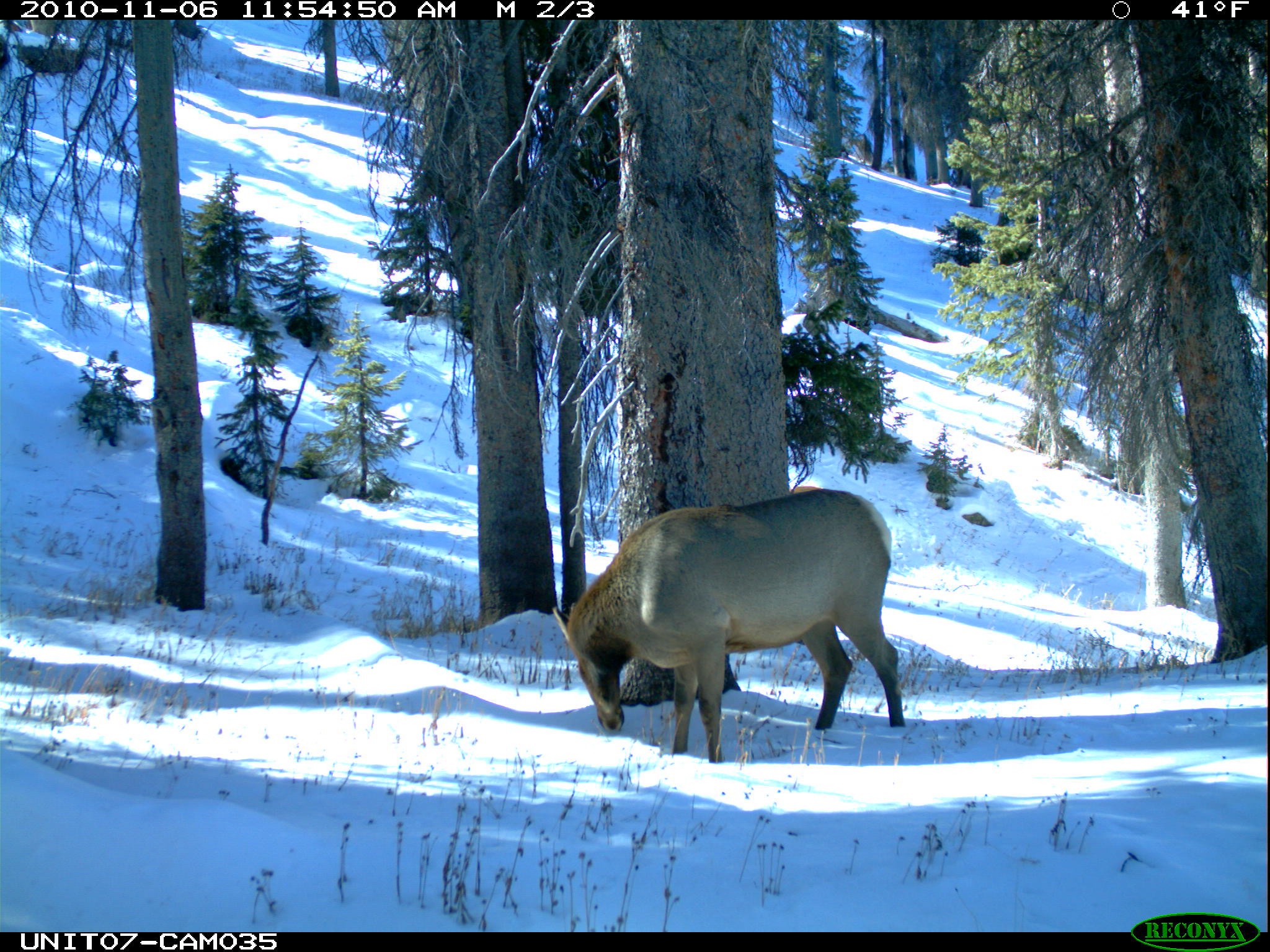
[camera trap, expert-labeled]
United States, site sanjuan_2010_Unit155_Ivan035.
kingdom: Animalia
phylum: Chordata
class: Mammalia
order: Artiodactyla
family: Cervidae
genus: Cervus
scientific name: Cervus elaphus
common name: red deer